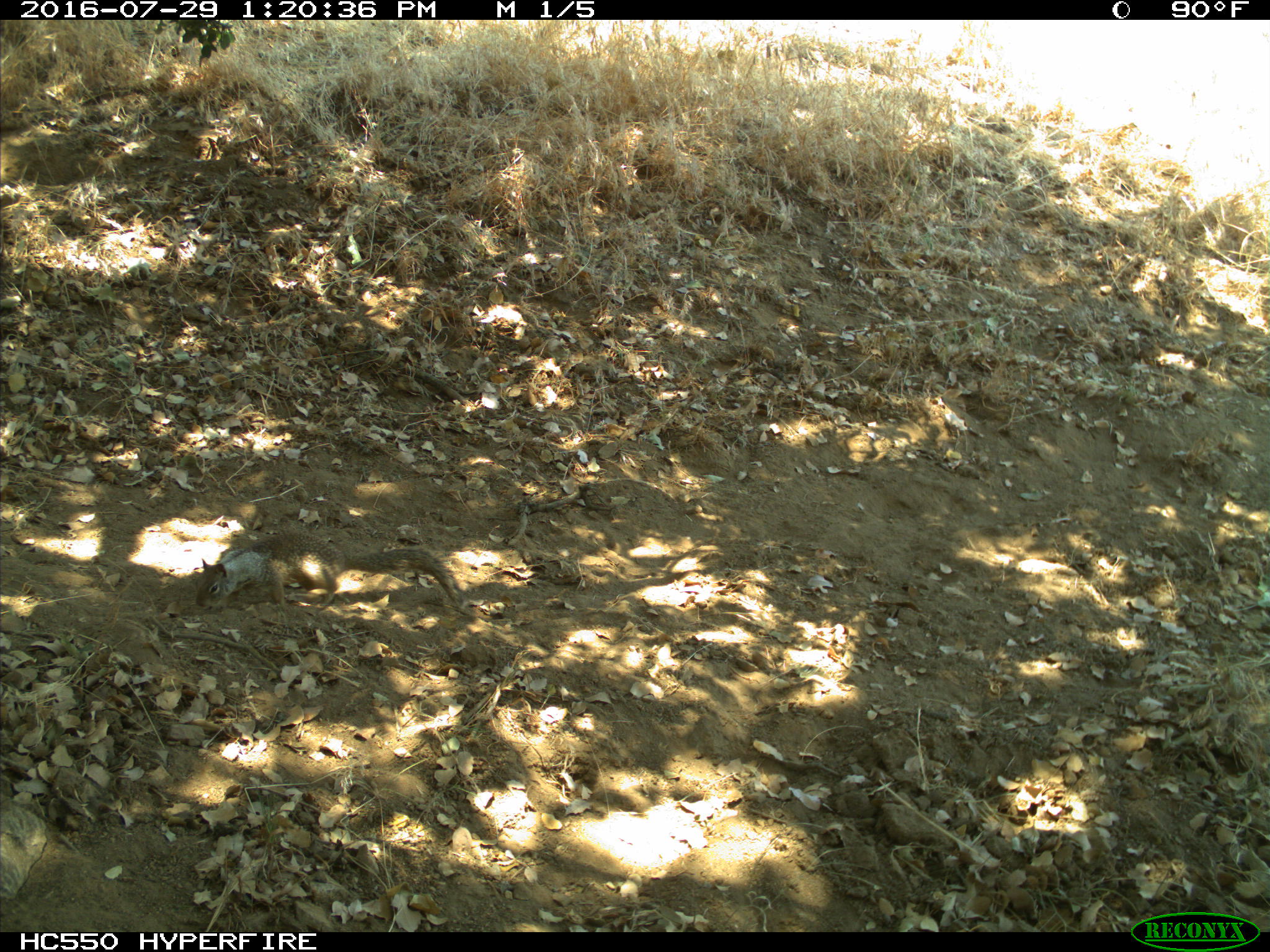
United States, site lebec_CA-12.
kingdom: Animalia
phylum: Chordata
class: Mammalia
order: Rodentia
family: Sciuridae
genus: Otospermophilus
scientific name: Otospermophilus beecheyi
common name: california ground squirrel